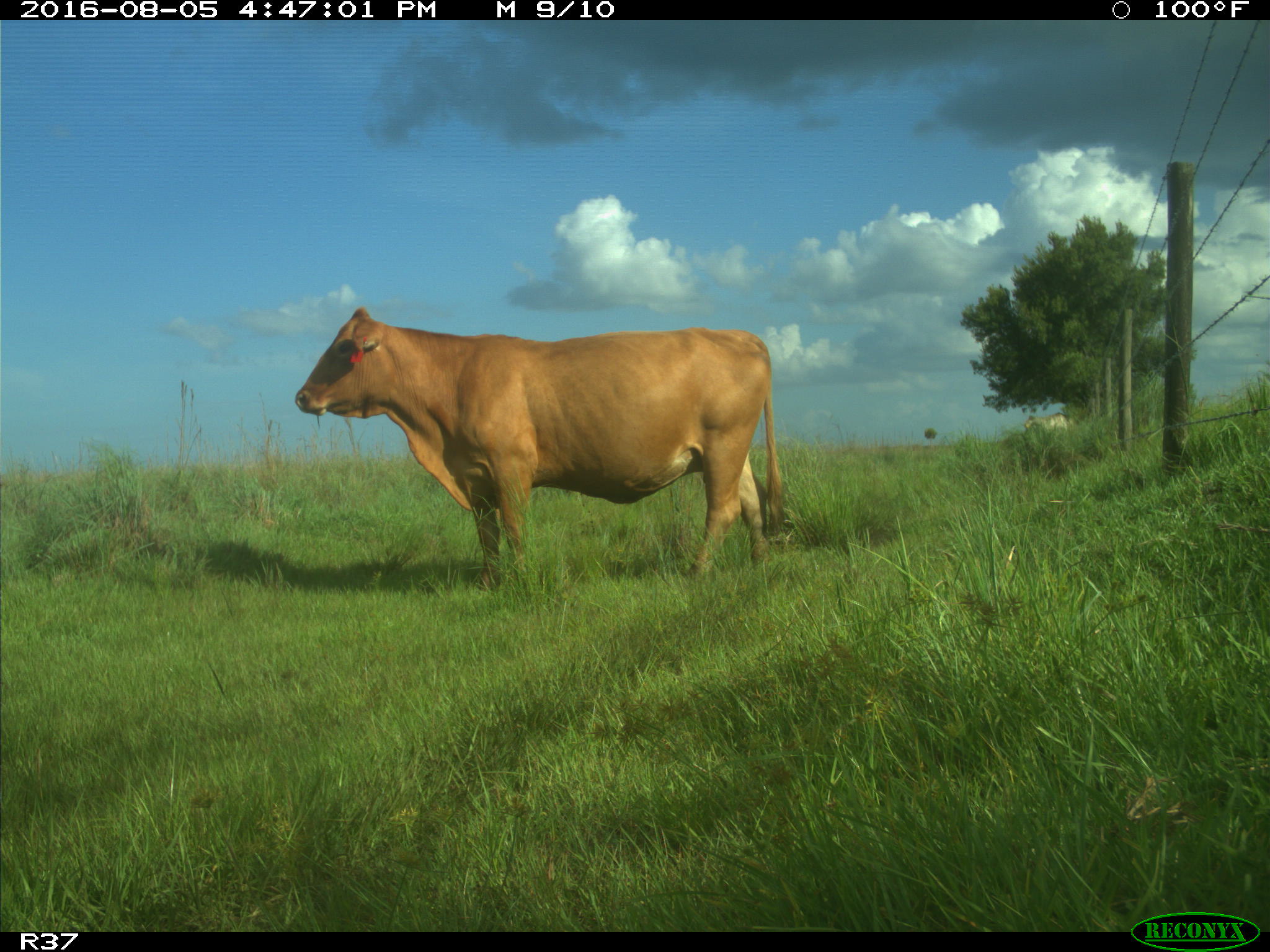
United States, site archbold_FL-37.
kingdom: Animalia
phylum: Chordata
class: Mammalia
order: Artiodactyla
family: Bovidae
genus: Bos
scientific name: Bos taurus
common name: domestic cow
Bos taurus (domestic cow).